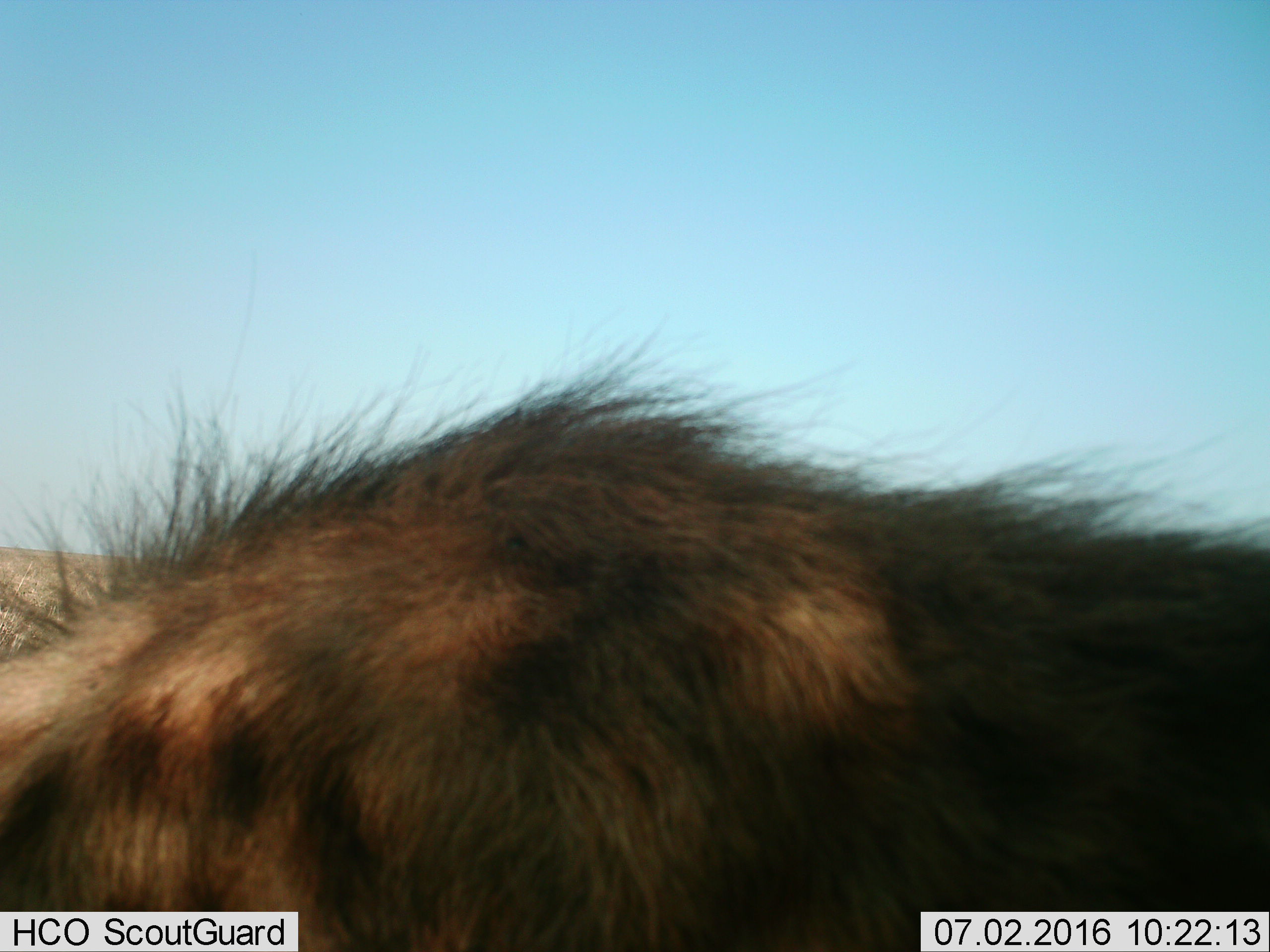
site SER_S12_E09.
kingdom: Animalia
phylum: Chordata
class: Mammalia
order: Carnivora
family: Hyaenidae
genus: Crocuta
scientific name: Crocuta crocuta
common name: spotted hyena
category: hyenaspotted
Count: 1.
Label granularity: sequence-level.